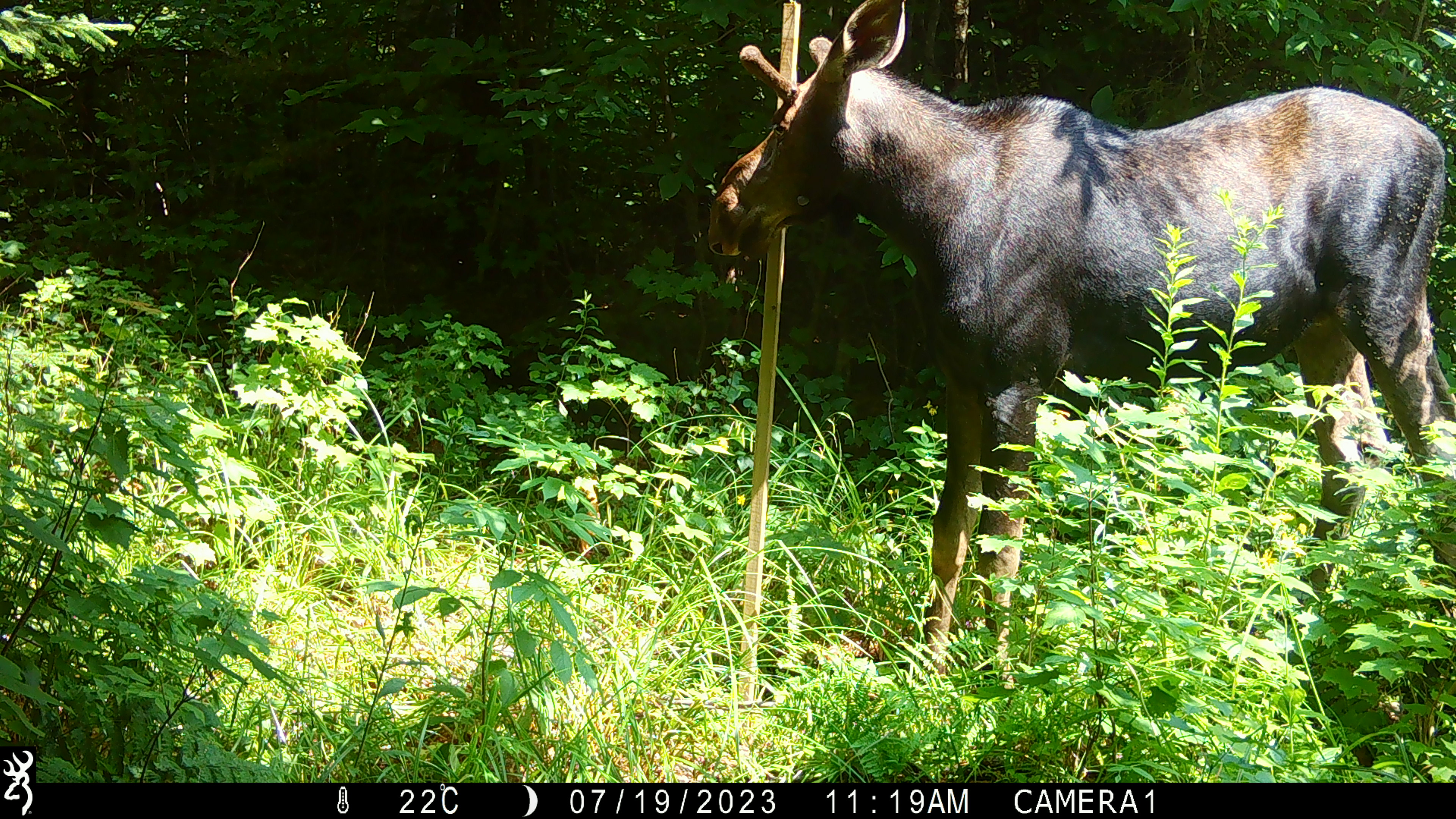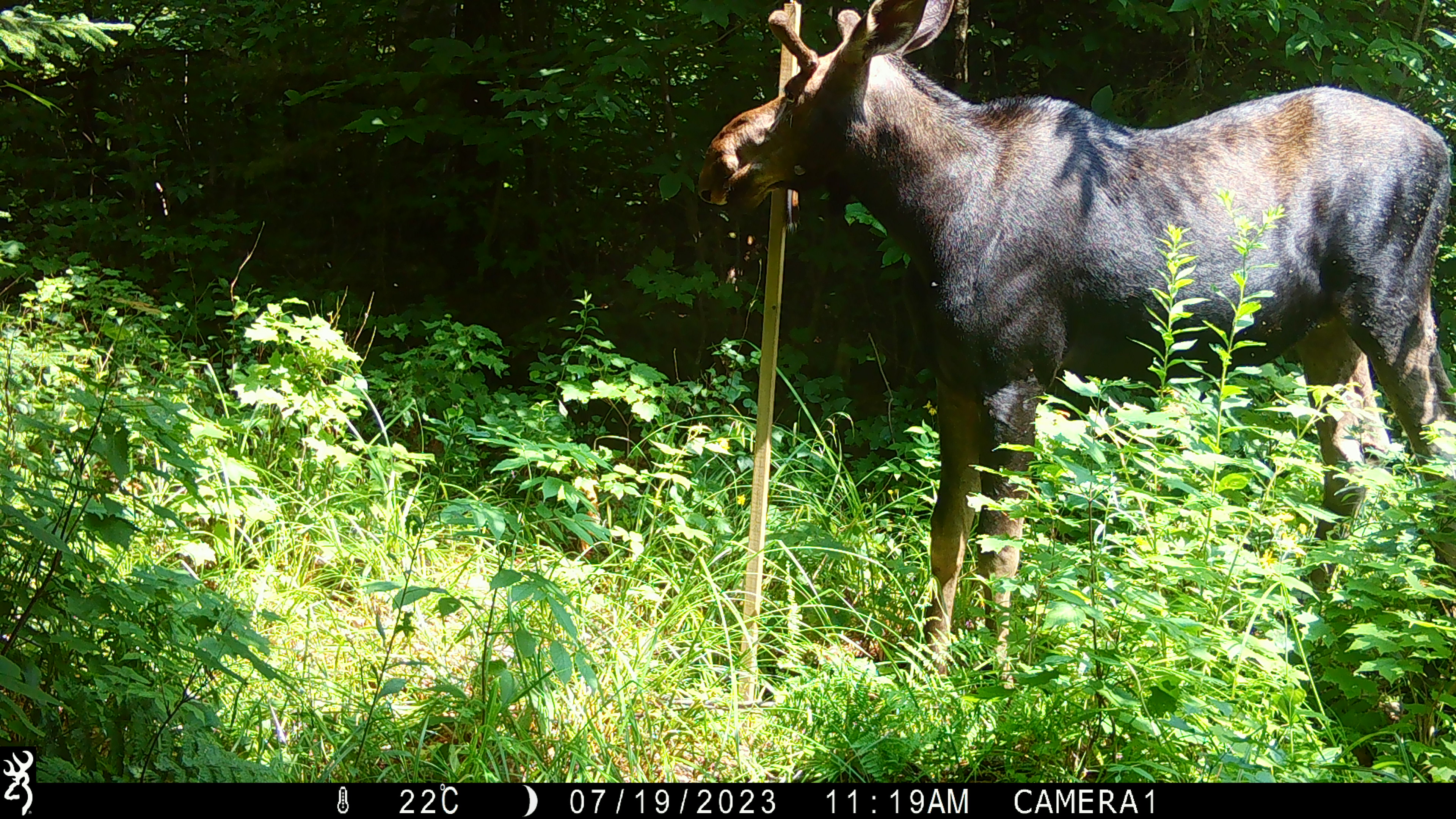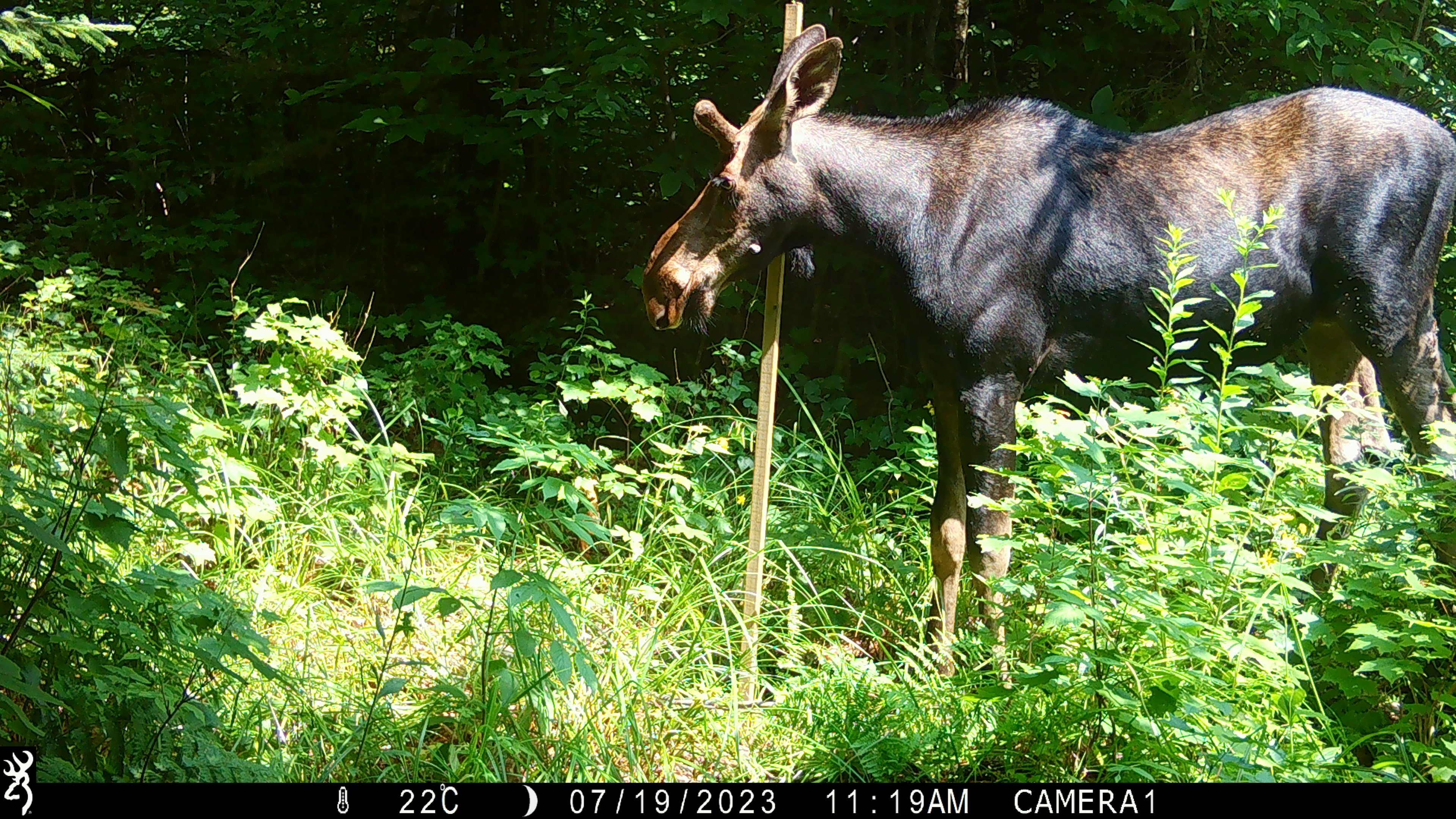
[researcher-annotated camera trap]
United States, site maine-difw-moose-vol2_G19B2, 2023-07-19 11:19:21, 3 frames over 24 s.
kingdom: Animalia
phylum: Chordata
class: Mammalia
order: Artiodactyla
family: Cervidae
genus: Alces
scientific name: Alces alces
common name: moose